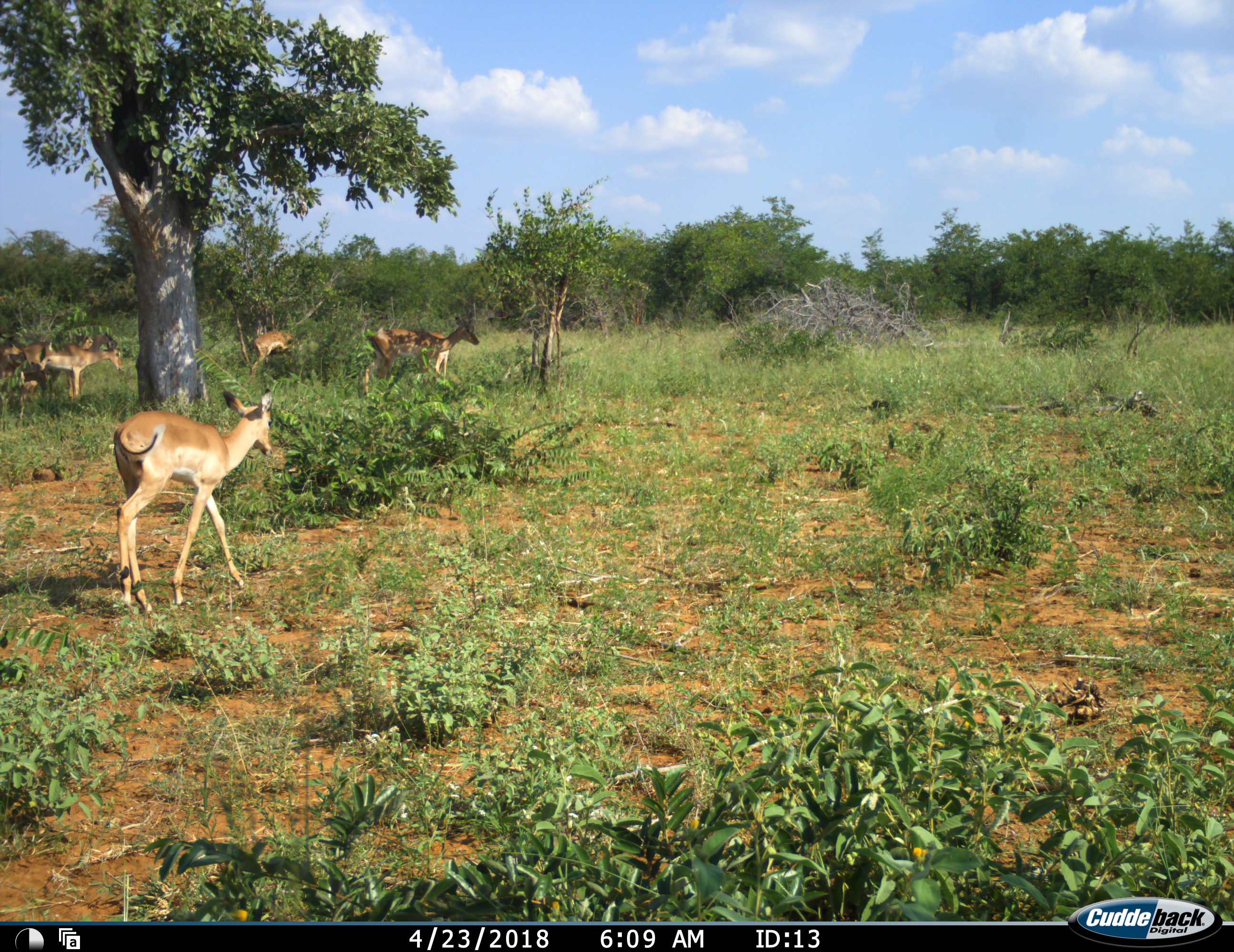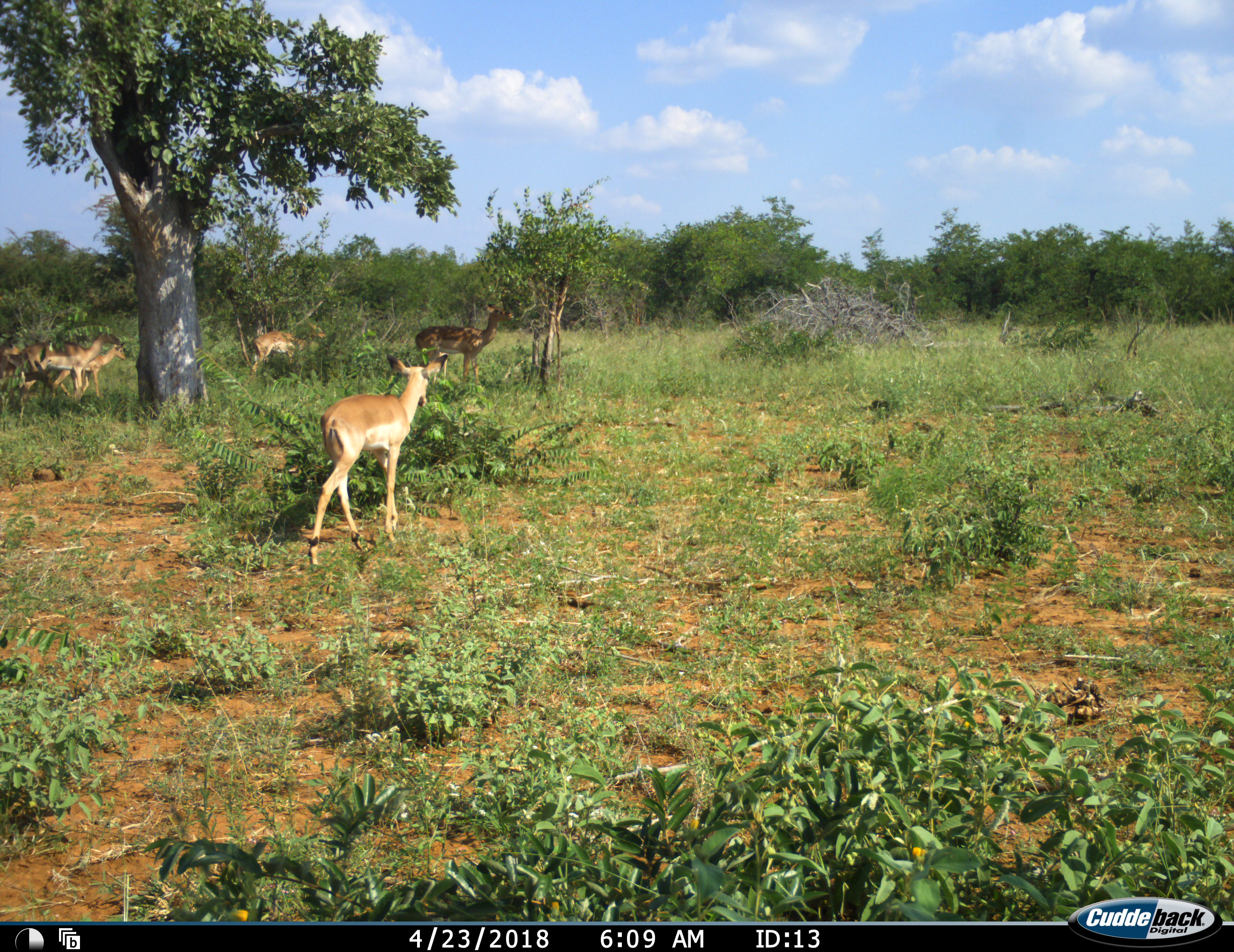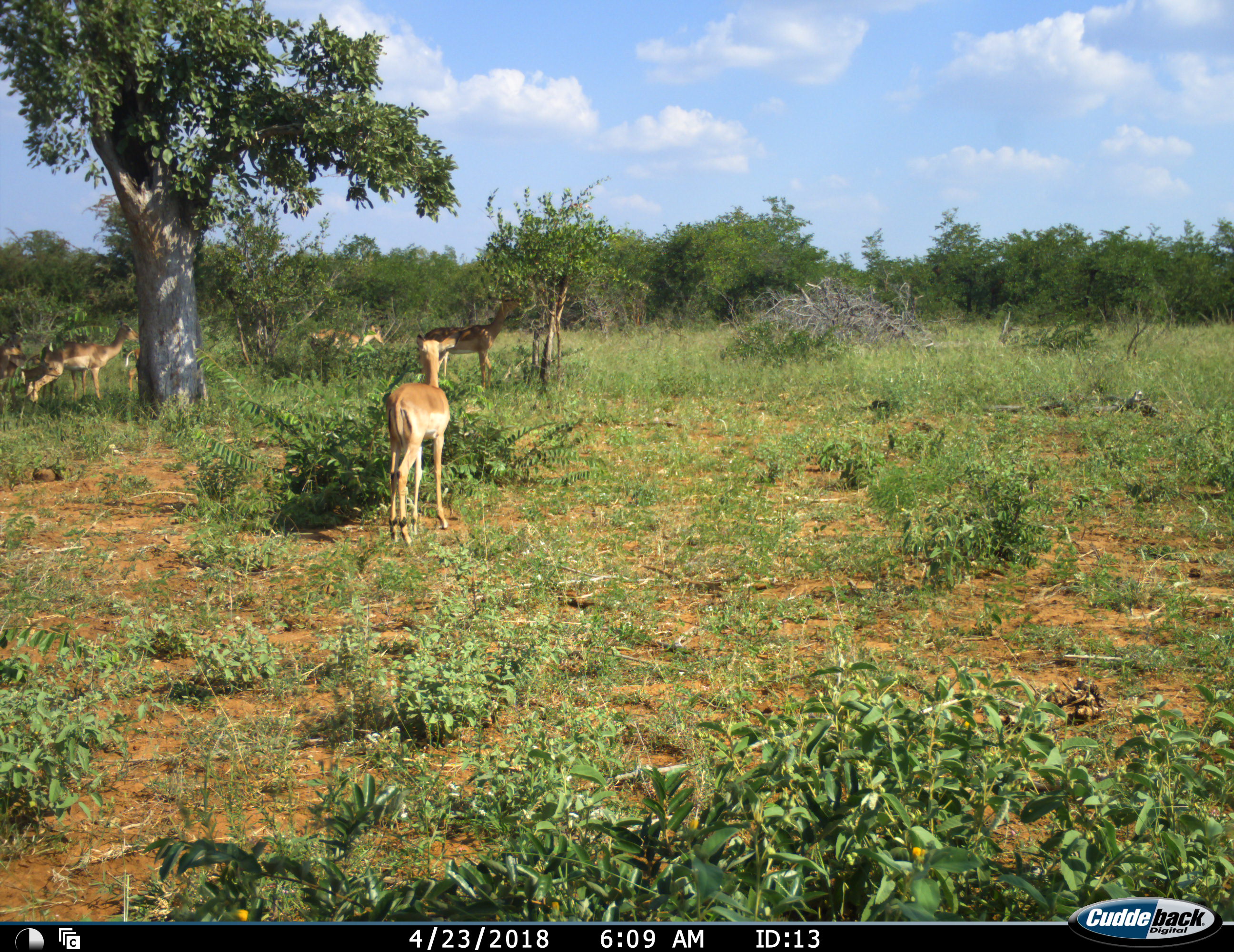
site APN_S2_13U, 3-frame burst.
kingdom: Animalia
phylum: Chordata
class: Mammalia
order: Artiodactyla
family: Bovidae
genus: Aepyceros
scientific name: Aepyceros melampus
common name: impala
Impala (Aepyceros melampus), count 6. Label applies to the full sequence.